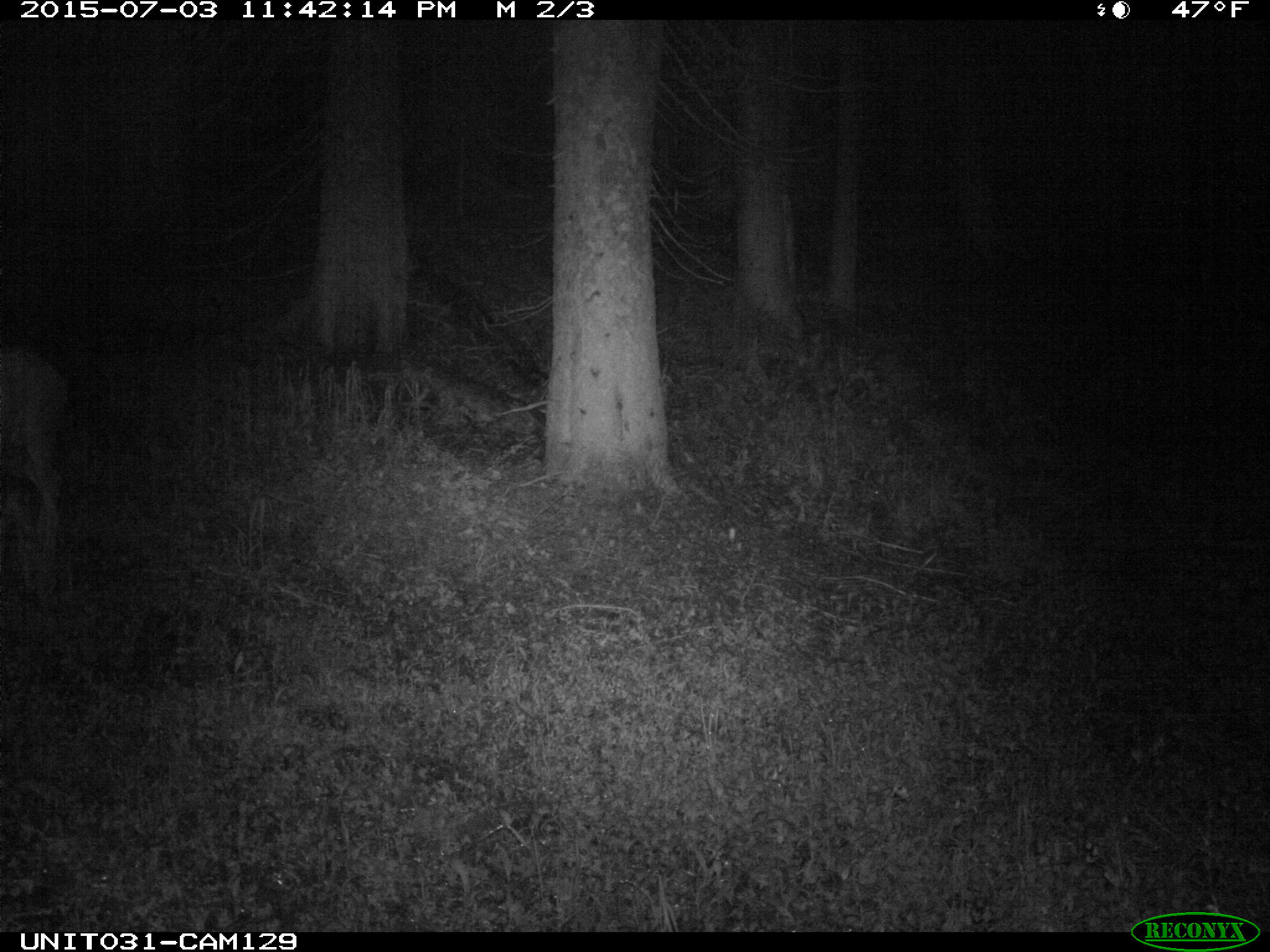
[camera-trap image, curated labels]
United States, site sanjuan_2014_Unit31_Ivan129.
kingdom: Animalia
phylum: Chordata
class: Mammalia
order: Artiodactyla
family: Cervidae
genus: Odocoileus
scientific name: Odocoileus hemionus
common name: mule deer